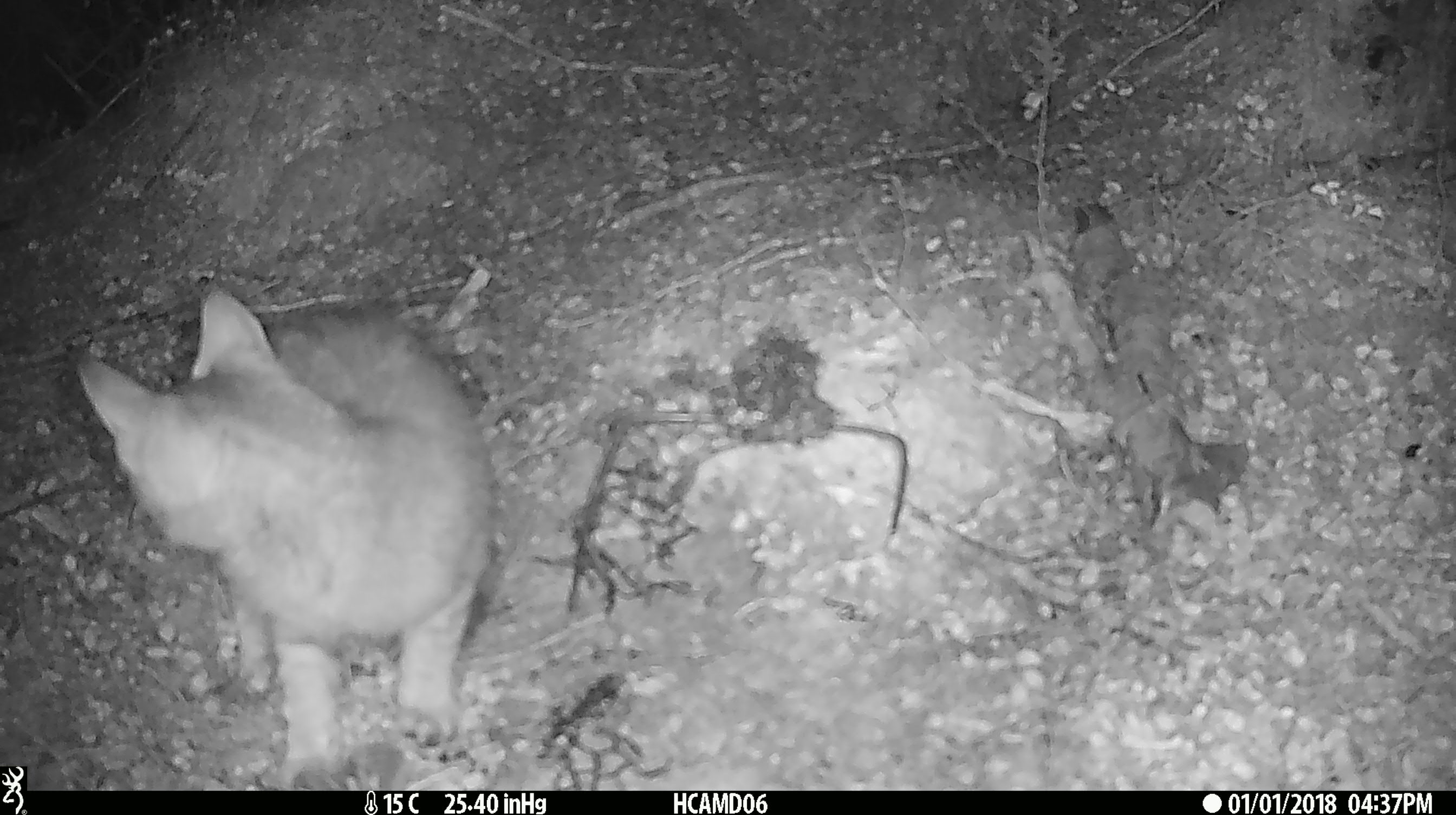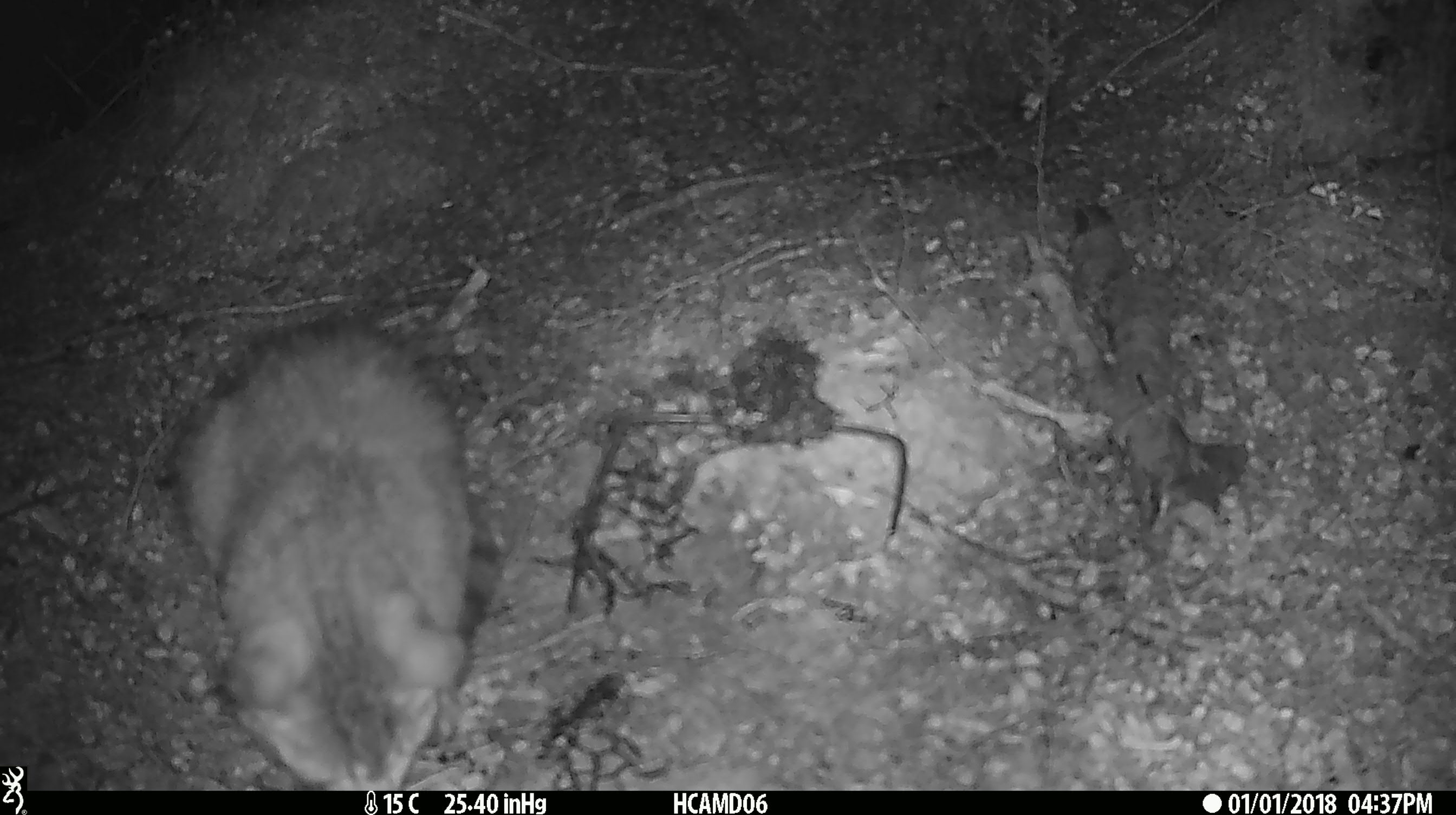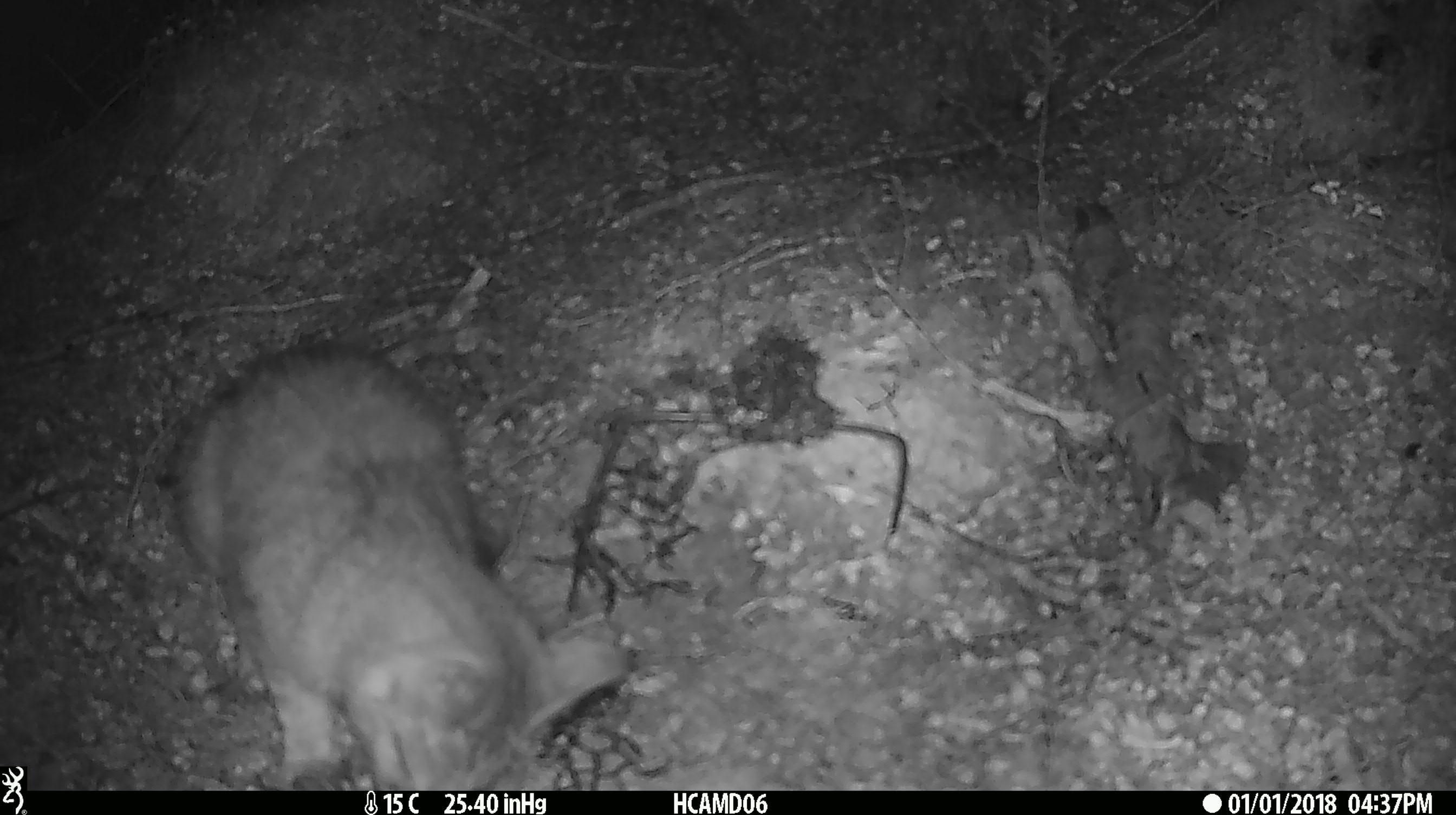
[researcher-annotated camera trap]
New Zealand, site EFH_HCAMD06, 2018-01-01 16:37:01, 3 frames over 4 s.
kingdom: Animalia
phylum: Chordata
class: Mammalia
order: Carnivora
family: Felidae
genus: Felis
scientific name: Felis catus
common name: domestic cat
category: cat